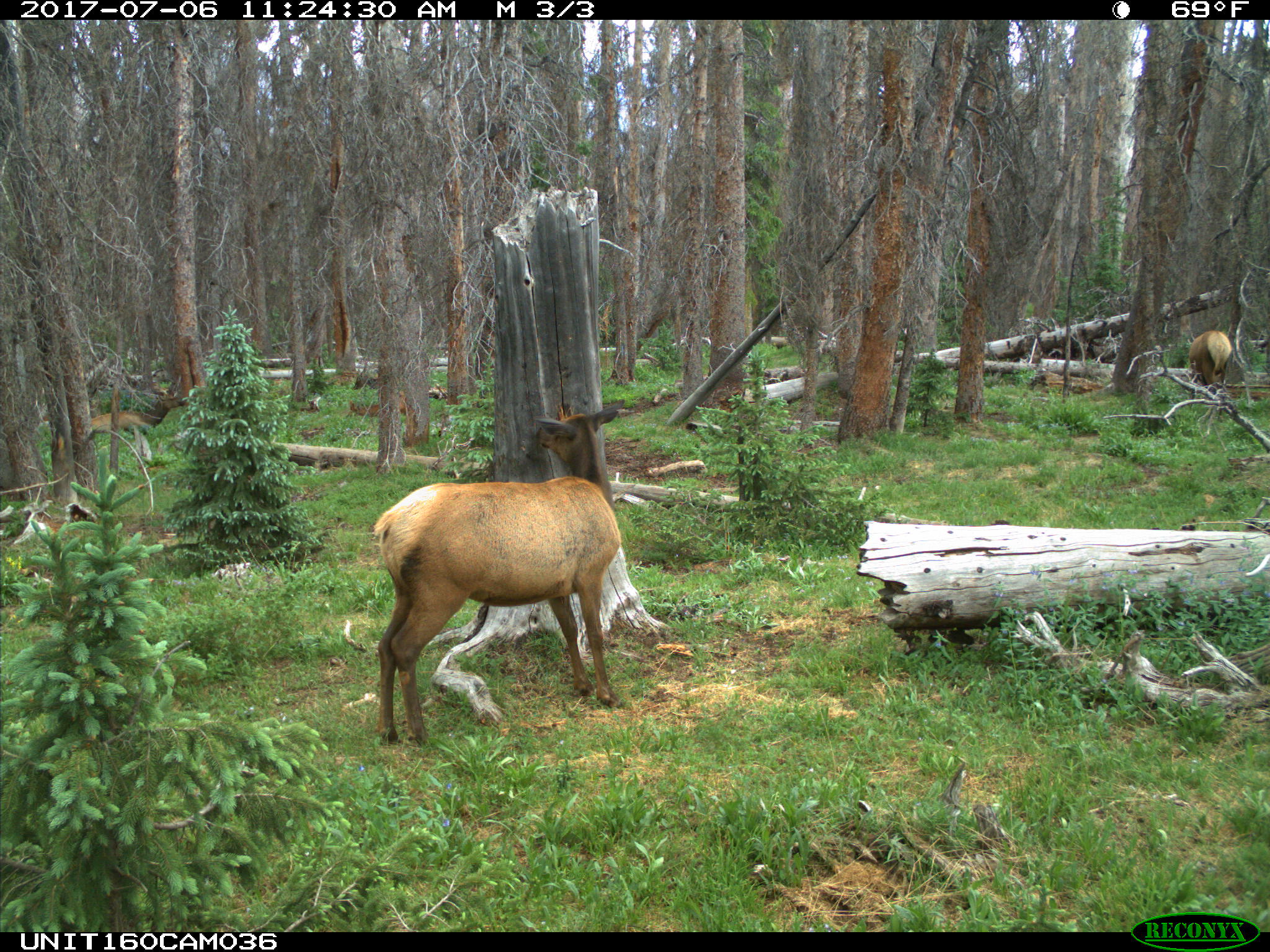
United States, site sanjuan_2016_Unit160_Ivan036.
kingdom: Animalia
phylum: Chordata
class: Mammalia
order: Artiodactyla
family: Cervidae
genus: Cervus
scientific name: Cervus elaphus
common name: red deer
Cervus elaphus (red deer).